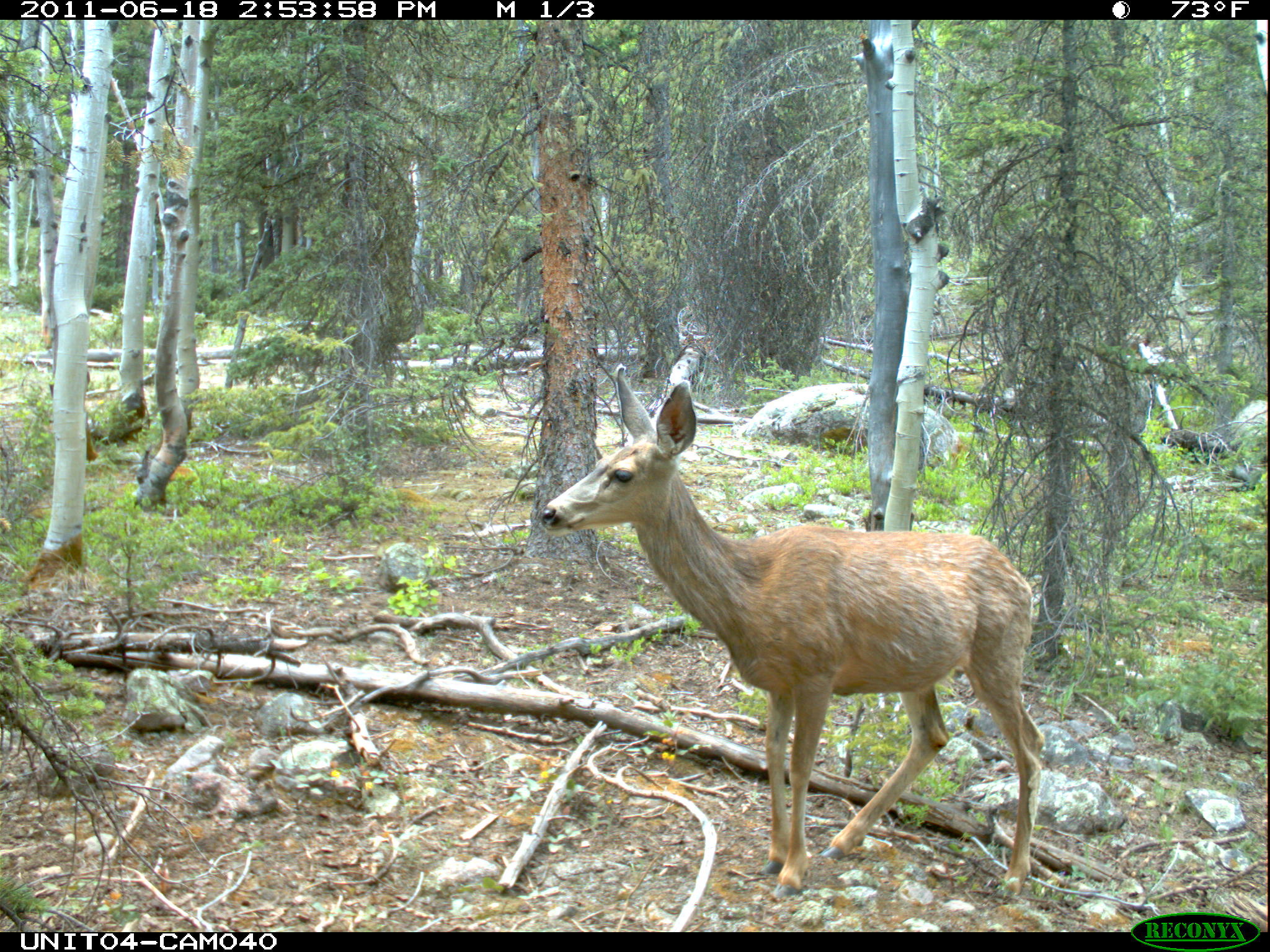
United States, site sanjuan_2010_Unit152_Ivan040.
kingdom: Animalia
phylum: Chordata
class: Mammalia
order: Artiodactyla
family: Cervidae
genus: Odocoileus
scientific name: Odocoileus hemionus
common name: mule deer